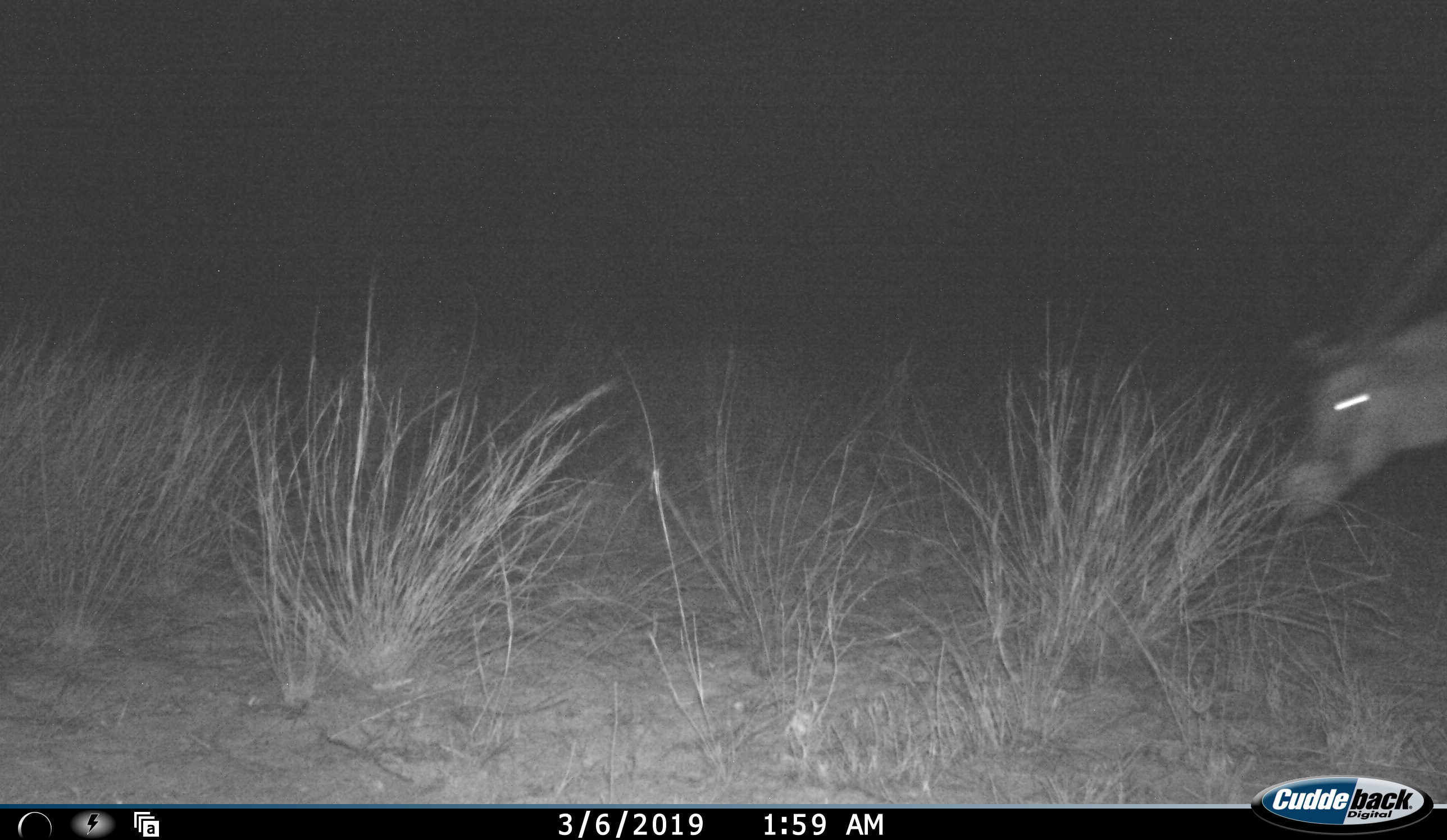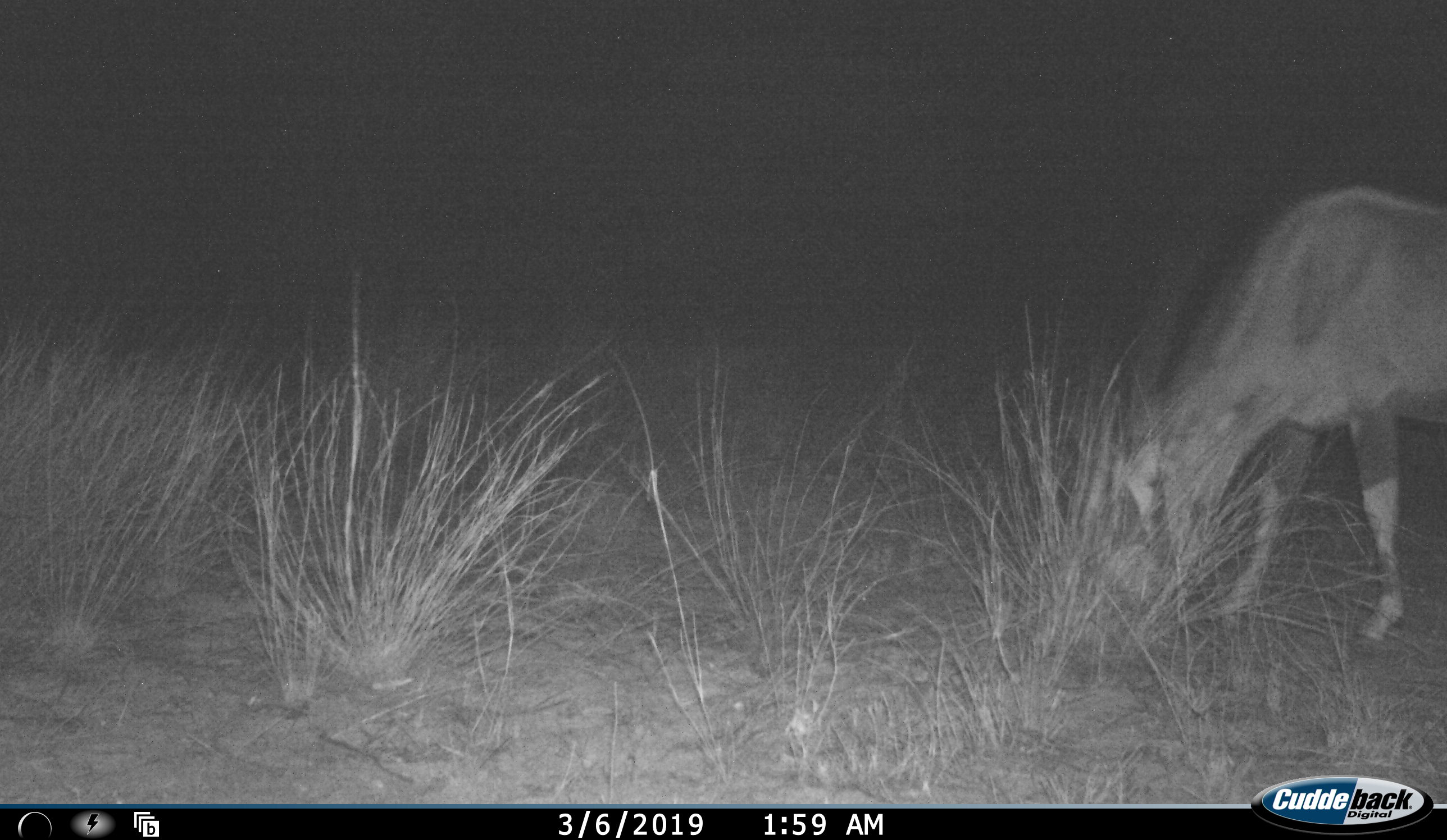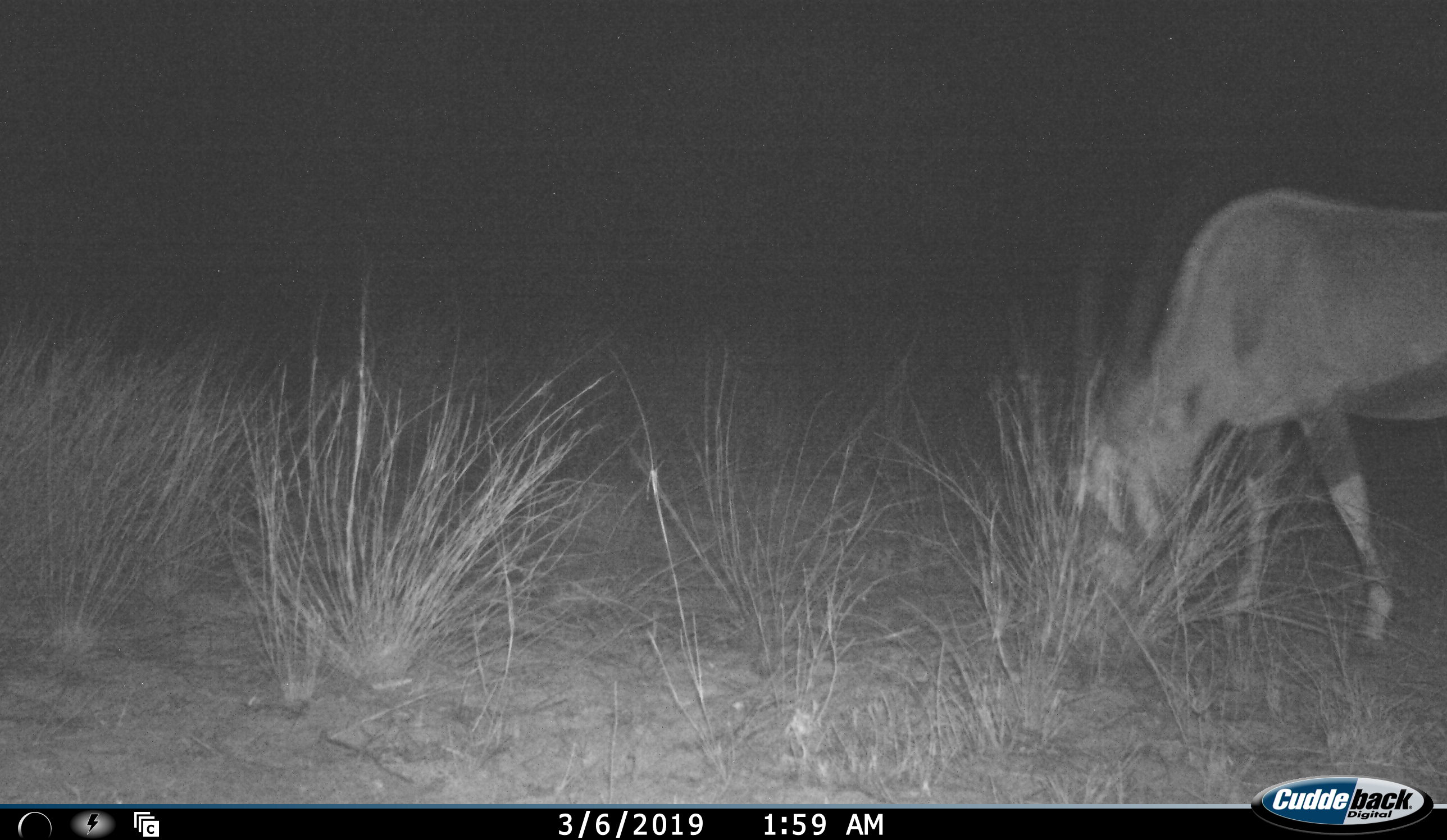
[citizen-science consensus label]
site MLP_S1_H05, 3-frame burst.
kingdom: Animalia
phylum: Chordata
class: Mammalia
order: Artiodactyla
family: Bovidae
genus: Oryx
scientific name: Oryx gazella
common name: gemsbok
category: oryx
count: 1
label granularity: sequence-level